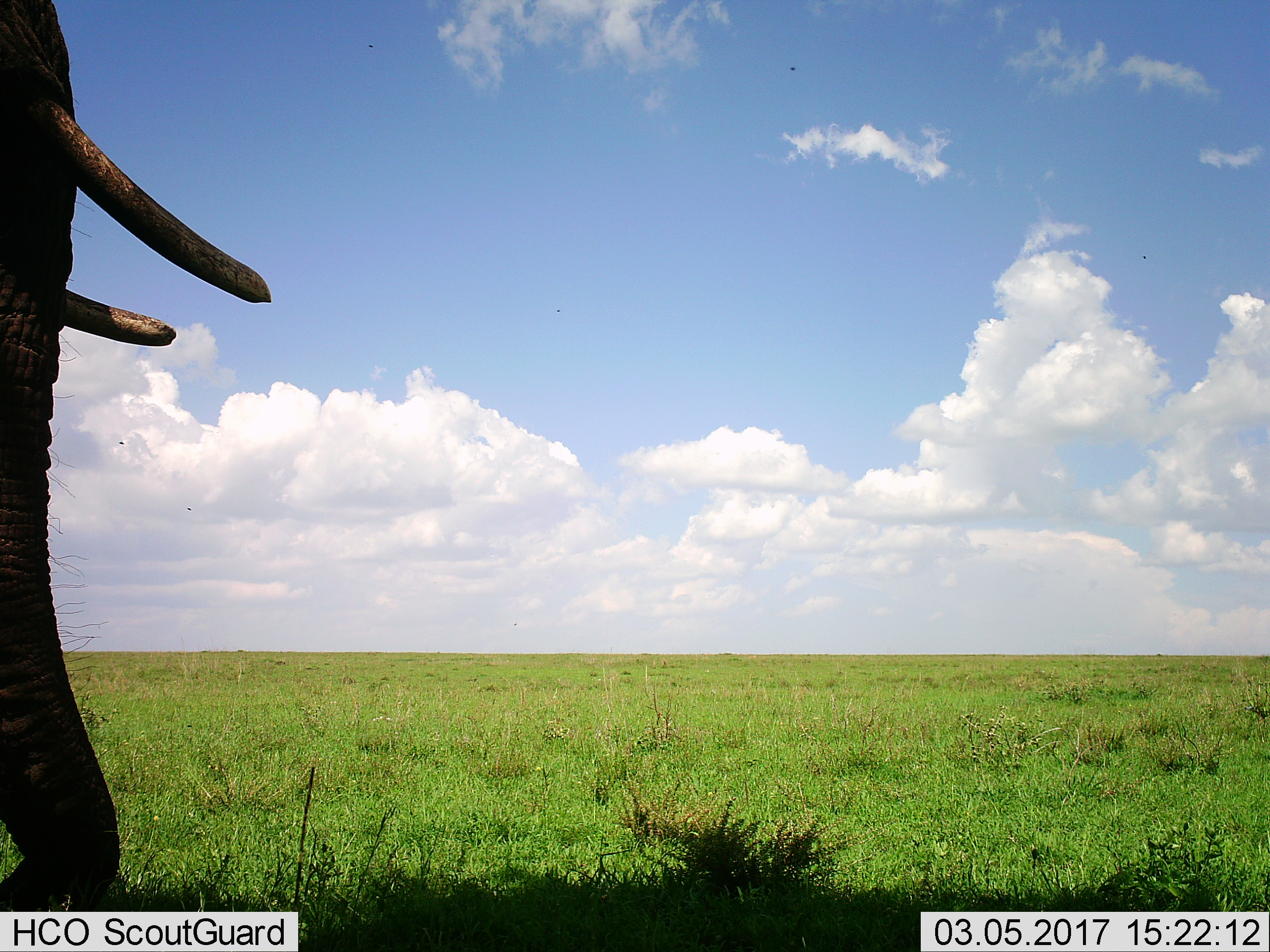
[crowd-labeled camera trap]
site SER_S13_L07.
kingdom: Animalia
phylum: Chordata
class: Mammalia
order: Proboscidea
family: Elephantidae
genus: Loxodonta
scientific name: Loxodonta africana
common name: african bush elephant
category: elephant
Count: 1.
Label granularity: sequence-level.